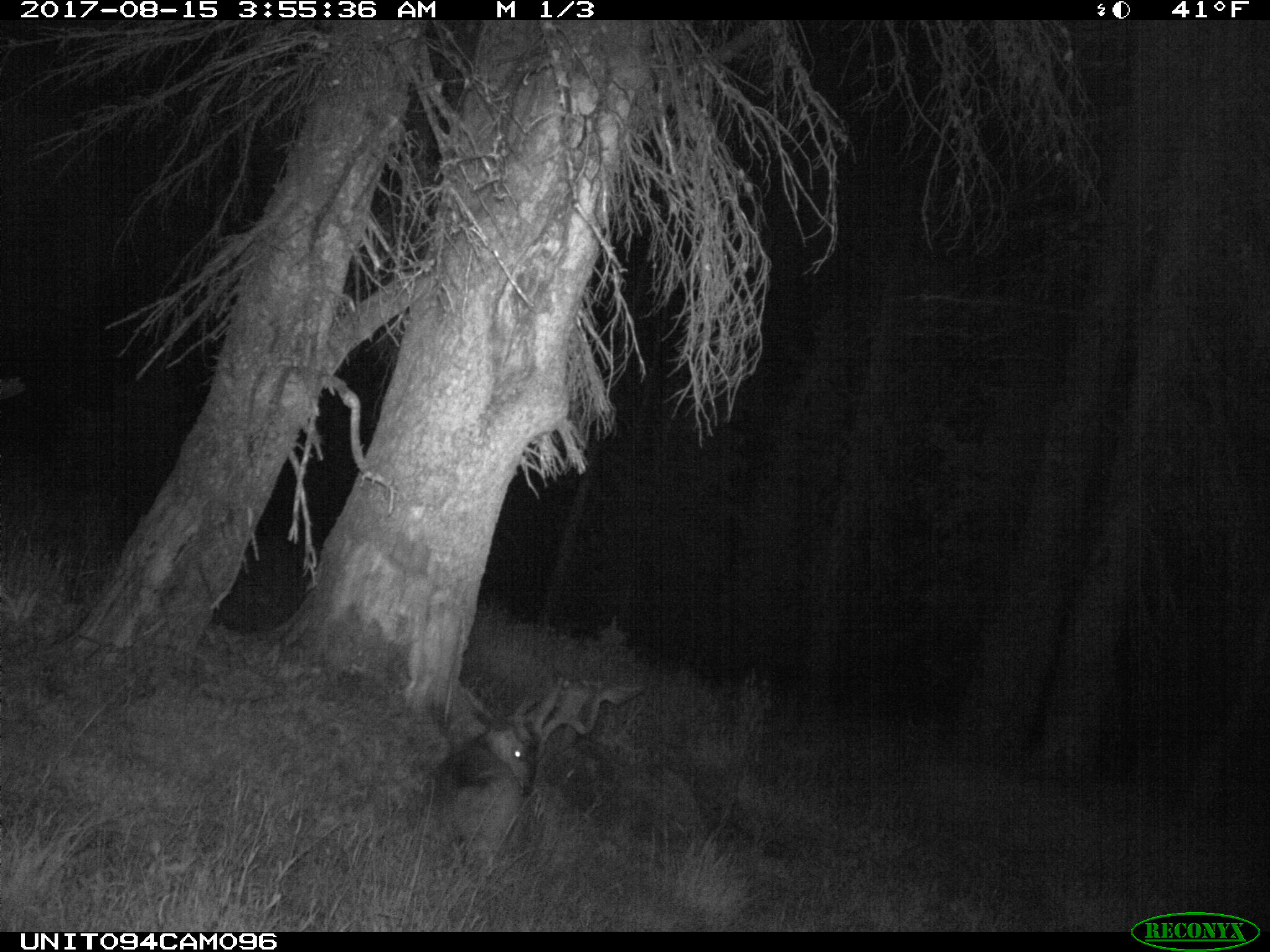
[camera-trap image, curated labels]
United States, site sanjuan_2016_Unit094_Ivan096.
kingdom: Animalia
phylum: Chordata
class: Mammalia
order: Artiodactyla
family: Cervidae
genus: Odocoileus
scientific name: Odocoileus hemionus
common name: mule deer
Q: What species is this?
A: Odocoileus hemionus (mule deer).